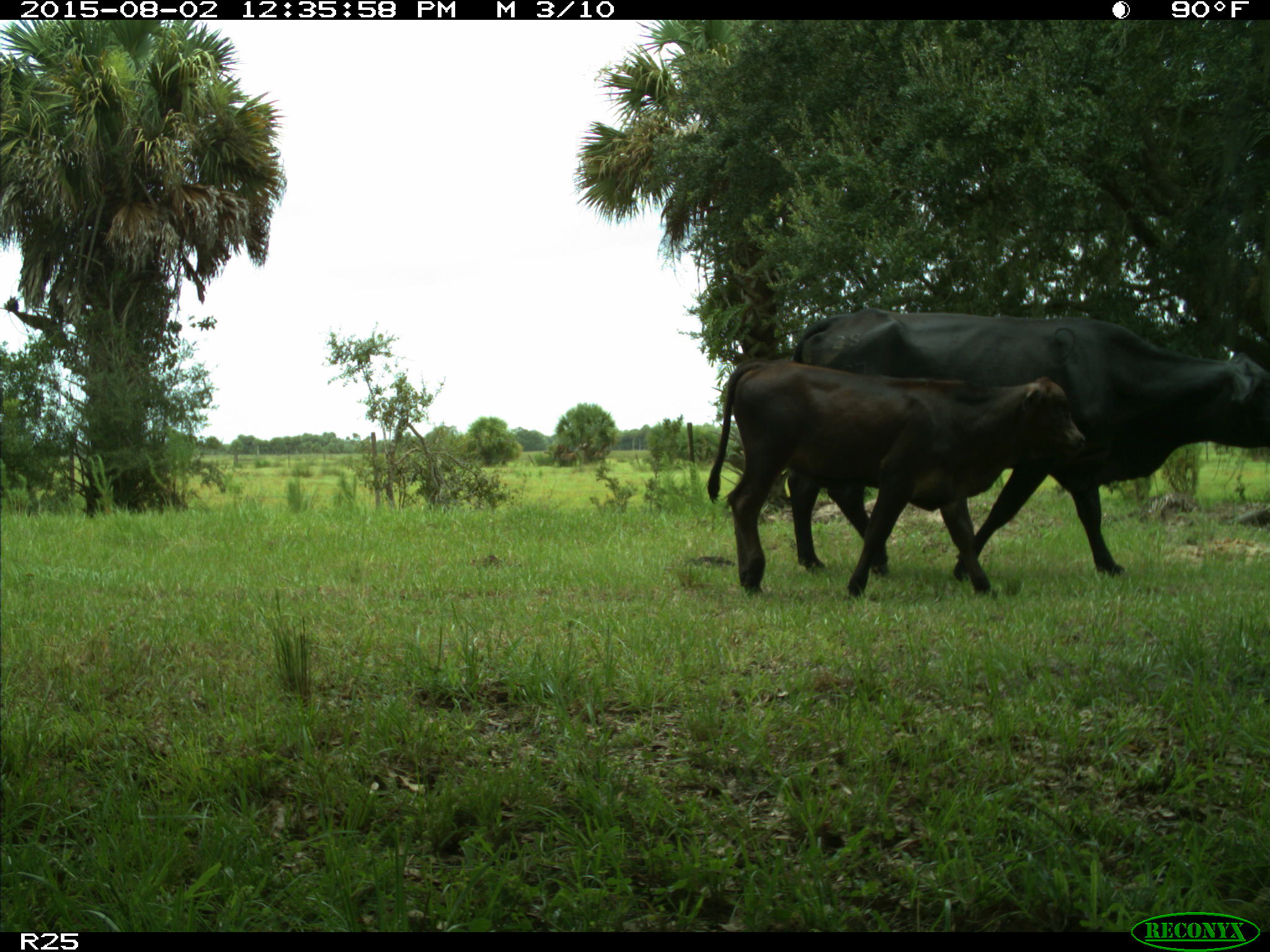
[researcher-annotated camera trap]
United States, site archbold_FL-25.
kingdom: Animalia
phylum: Chordata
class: Mammalia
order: Artiodactyla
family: Bovidae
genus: Bos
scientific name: Bos taurus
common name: domestic cow